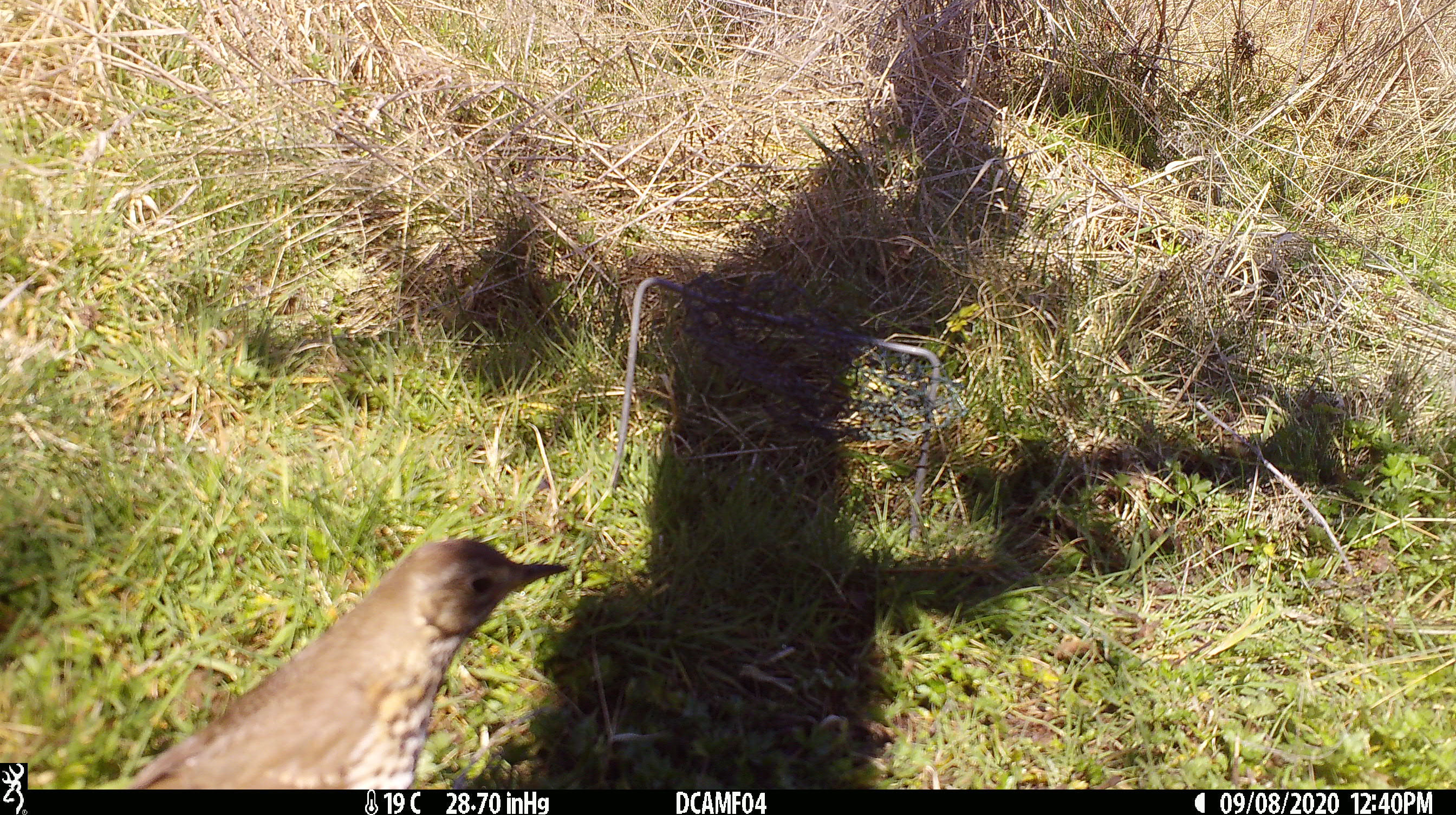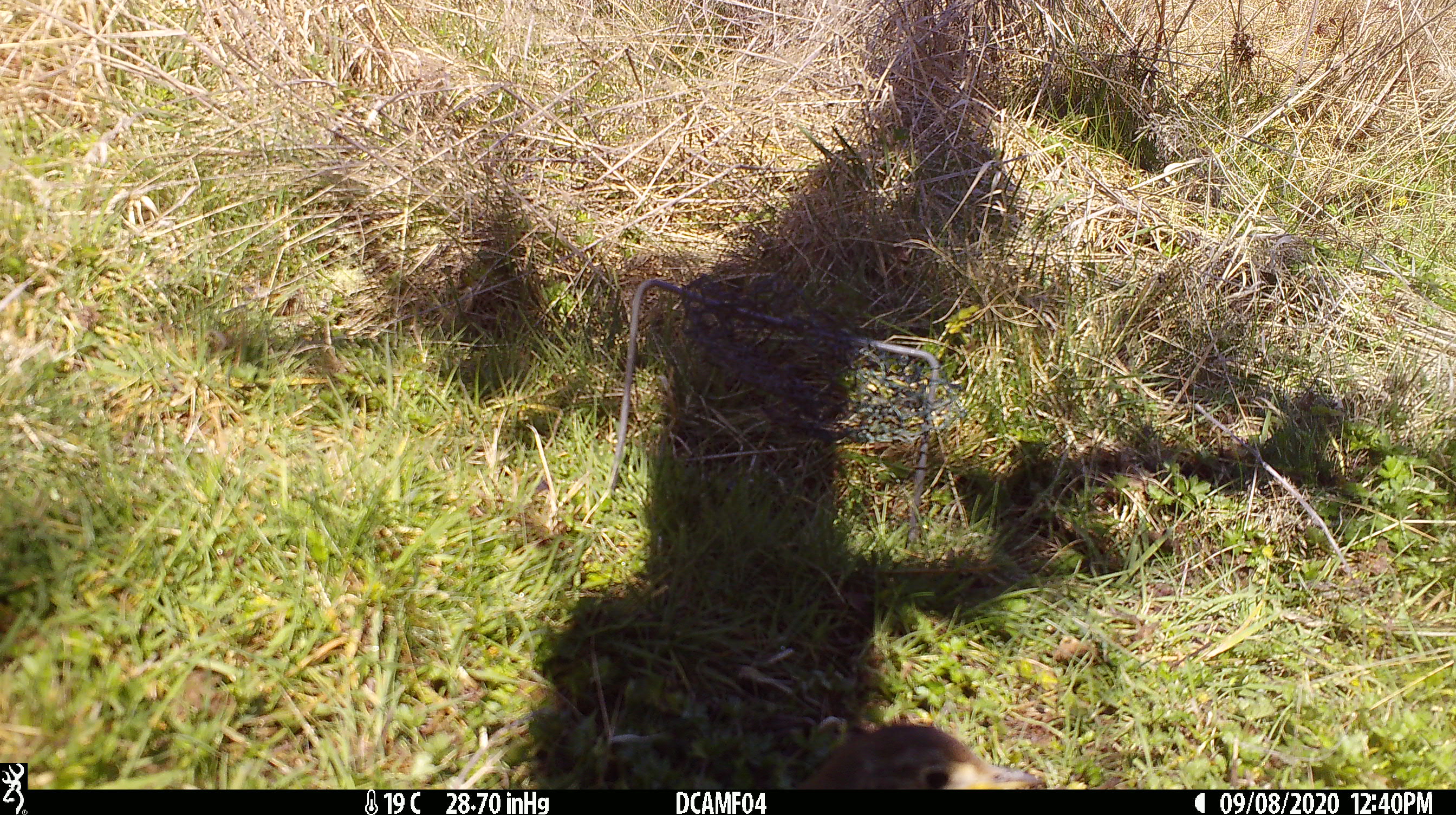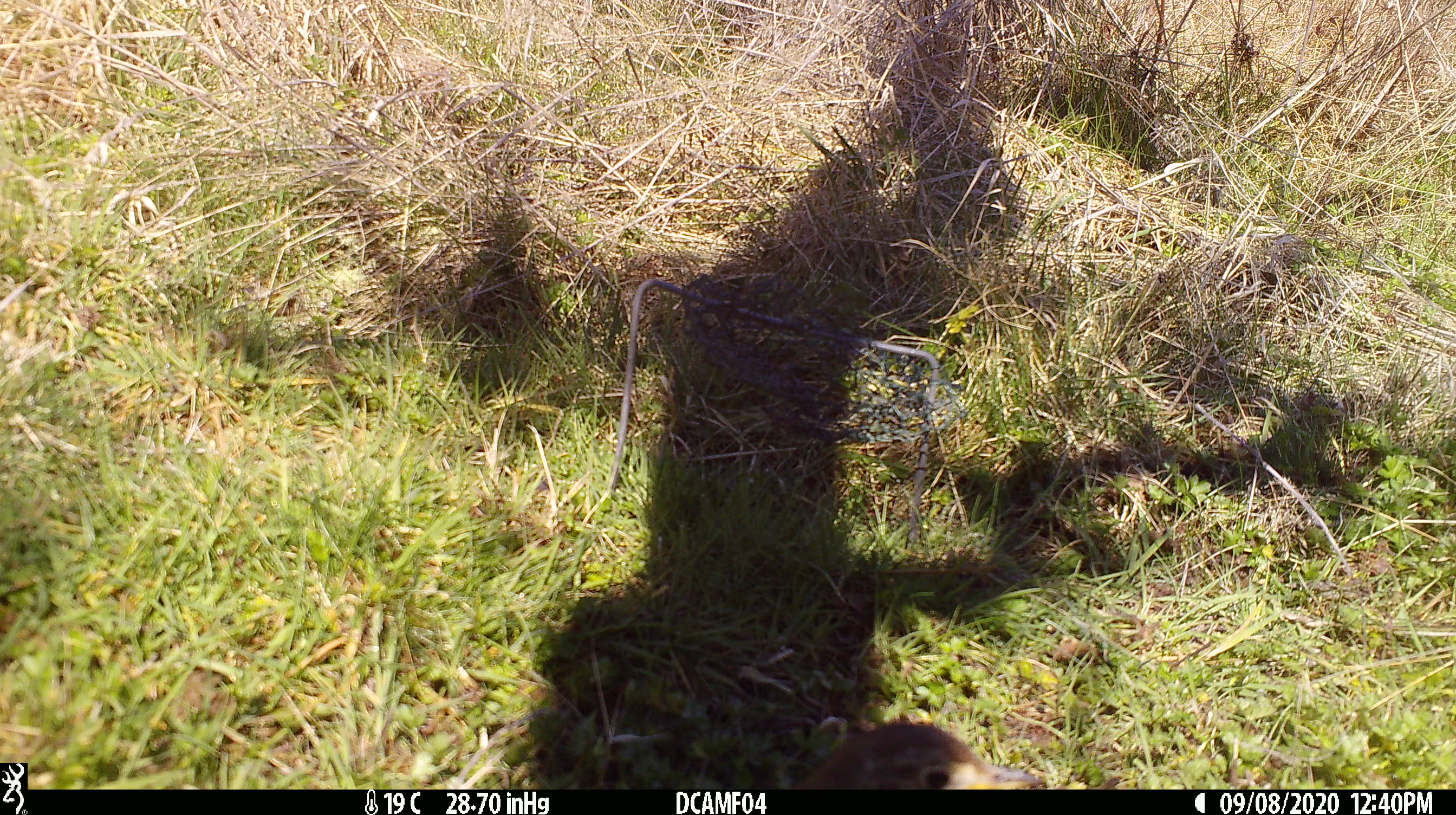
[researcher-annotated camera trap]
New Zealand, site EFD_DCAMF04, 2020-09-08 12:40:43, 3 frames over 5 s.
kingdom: Animalia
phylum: Chordata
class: Aves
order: Passeriformes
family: Turdidae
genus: Turdus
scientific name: Turdus philomelos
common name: song thrush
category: thrush